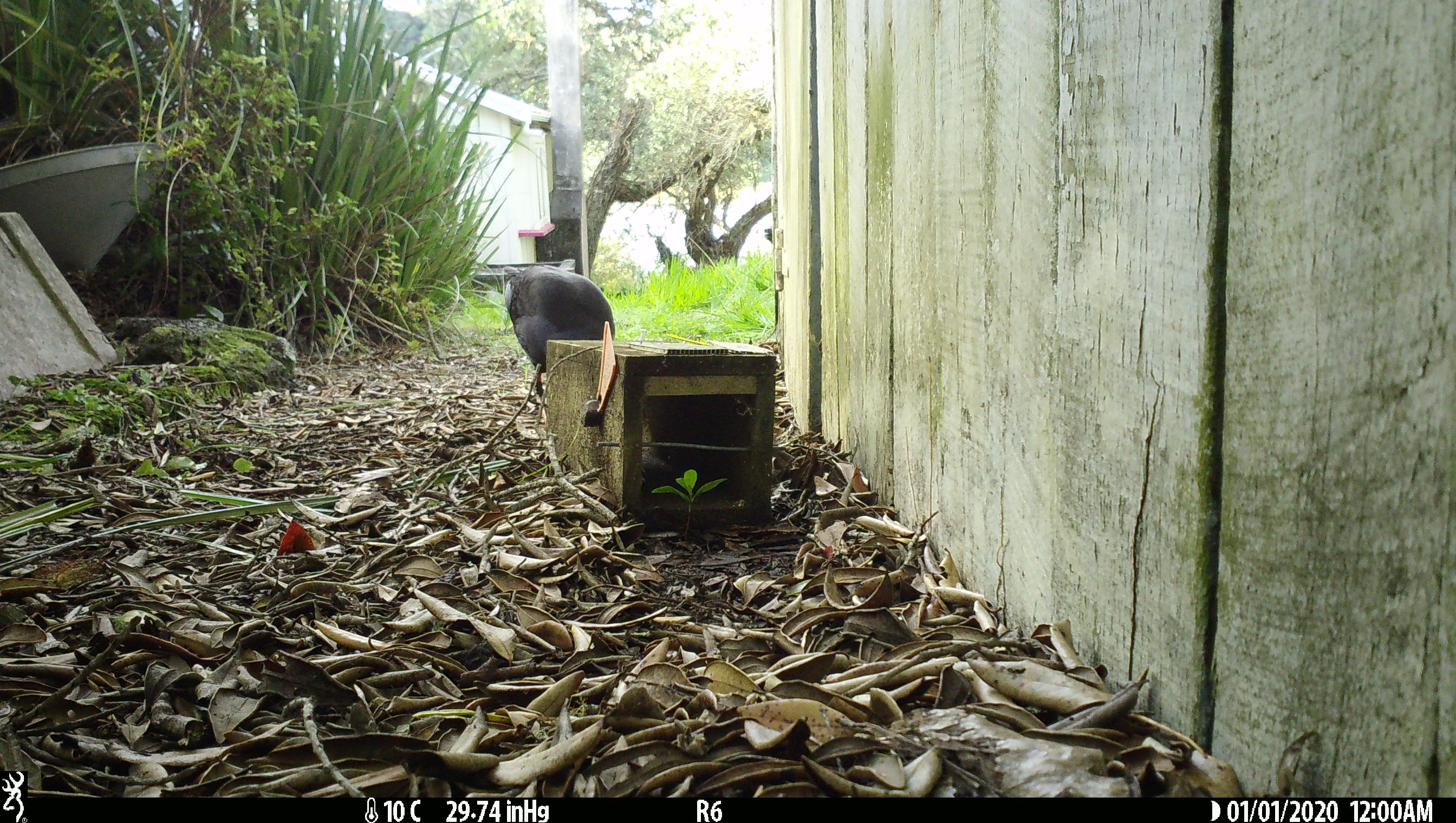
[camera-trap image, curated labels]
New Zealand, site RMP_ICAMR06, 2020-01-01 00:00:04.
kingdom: Animalia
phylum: Chordata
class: Aves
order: Gruiformes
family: Rallidae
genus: Porphyrio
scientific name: Porphyrio melanotus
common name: australasian swamphen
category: pukeko